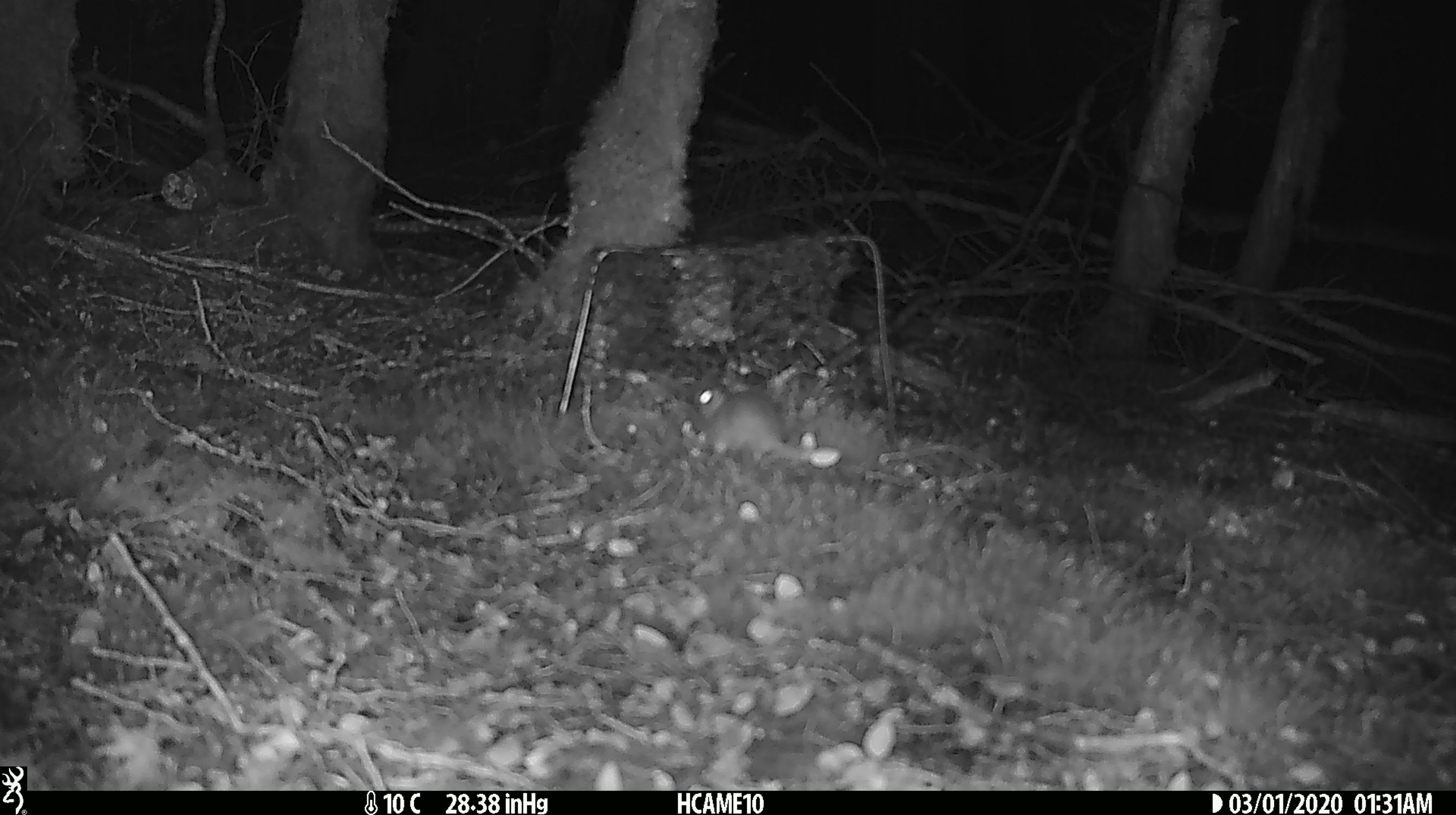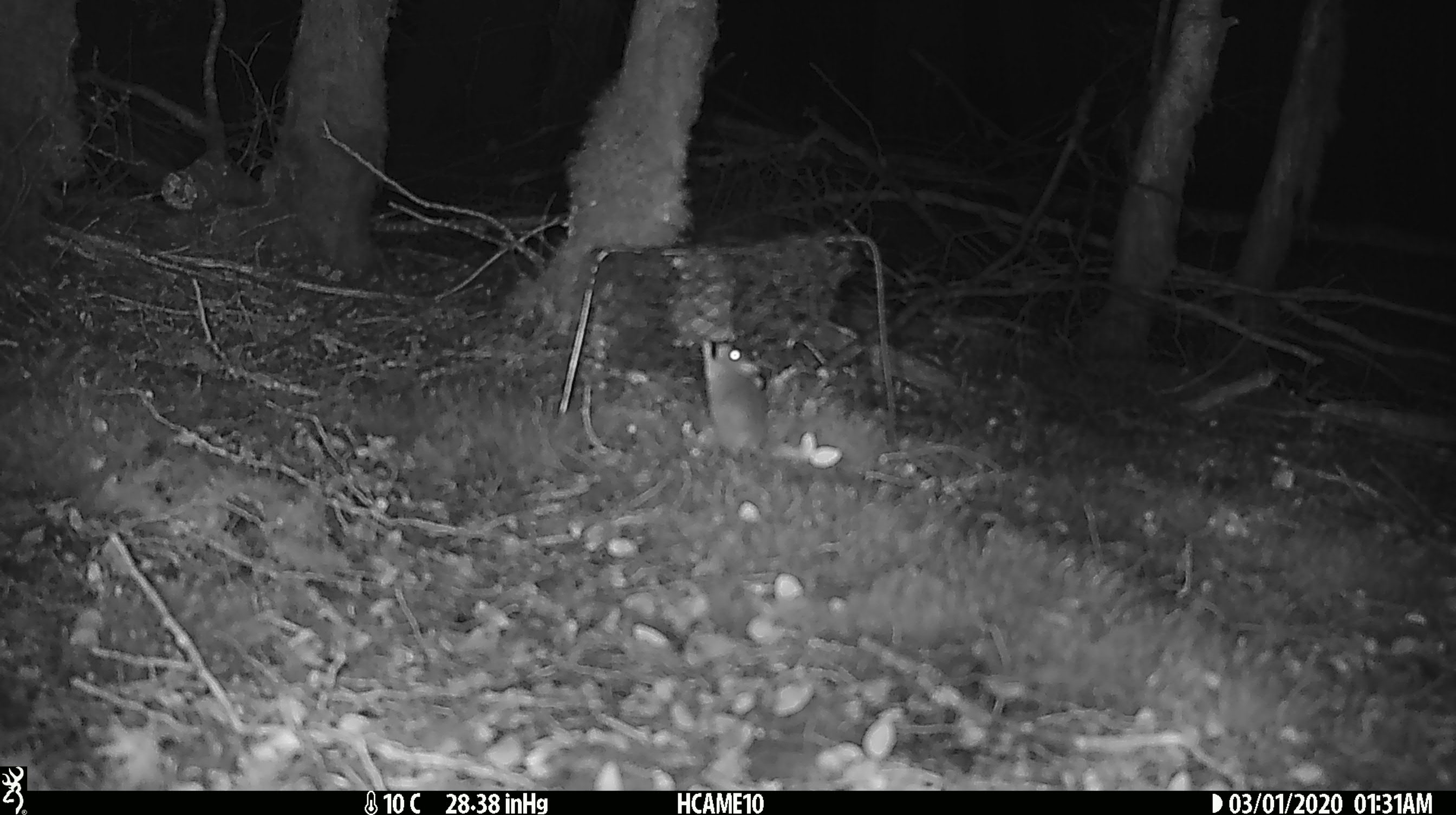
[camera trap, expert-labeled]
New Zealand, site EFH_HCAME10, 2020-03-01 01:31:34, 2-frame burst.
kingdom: Animalia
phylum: Chordata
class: Mammalia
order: Rodentia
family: Muridae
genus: Mus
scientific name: Mus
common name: mouse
Mouse (Mus).